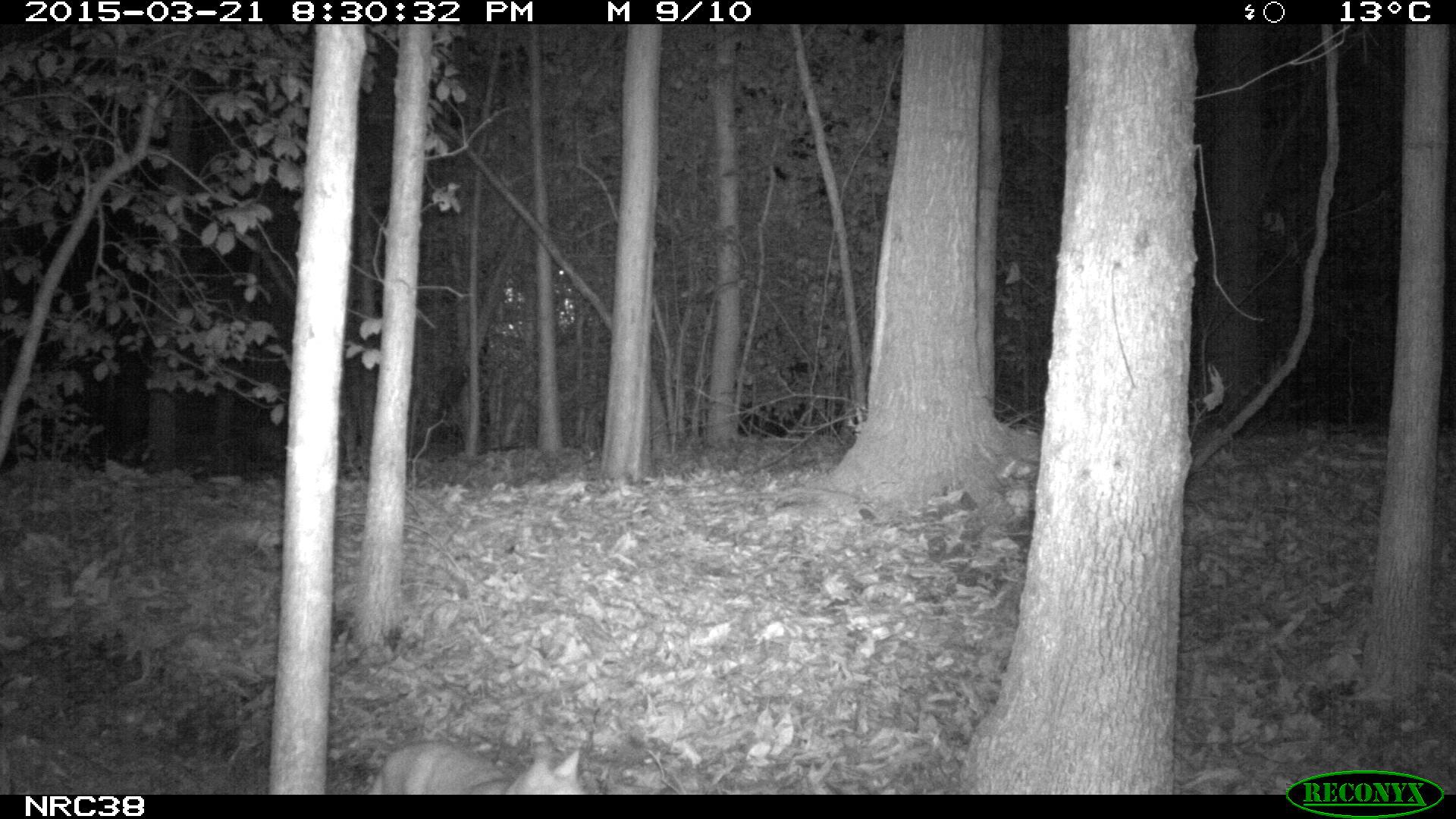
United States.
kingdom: Animalia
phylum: Chordata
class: Mammalia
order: Carnivora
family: Felidae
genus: Felis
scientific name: Felis catus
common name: domestic cat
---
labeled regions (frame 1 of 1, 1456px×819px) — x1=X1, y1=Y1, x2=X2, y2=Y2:
Domestic Cat: x1=358, y1=726, x2=604, y2=803